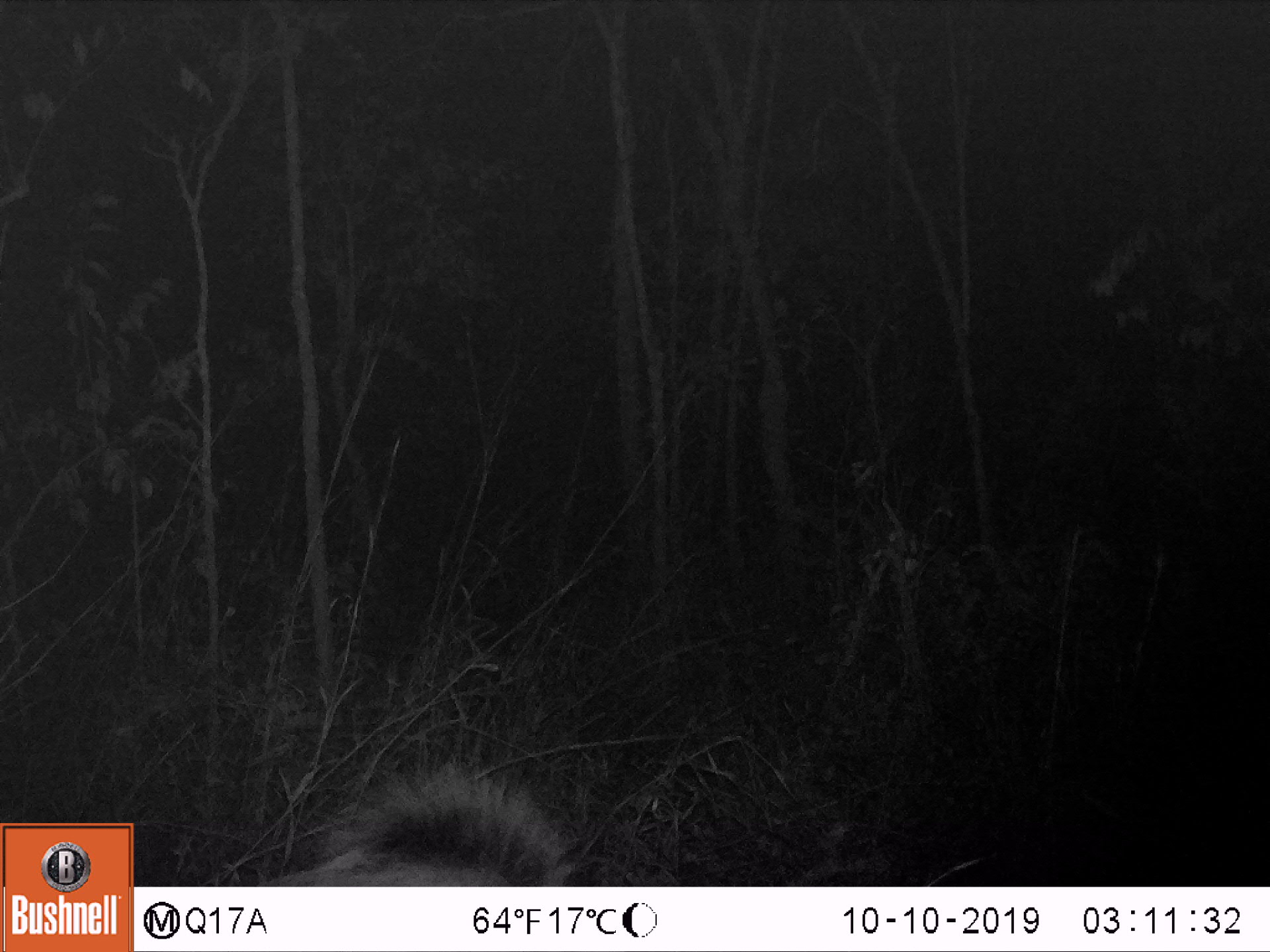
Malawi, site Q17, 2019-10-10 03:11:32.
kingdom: Animalia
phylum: Chordata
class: Mammalia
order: Artiodactyla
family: Suidae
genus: Potamochoerus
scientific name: Potamochoerus larvatus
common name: bushpig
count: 1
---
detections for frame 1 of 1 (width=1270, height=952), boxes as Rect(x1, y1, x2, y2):
bushpig: Rect(271, 759, 573, 885)